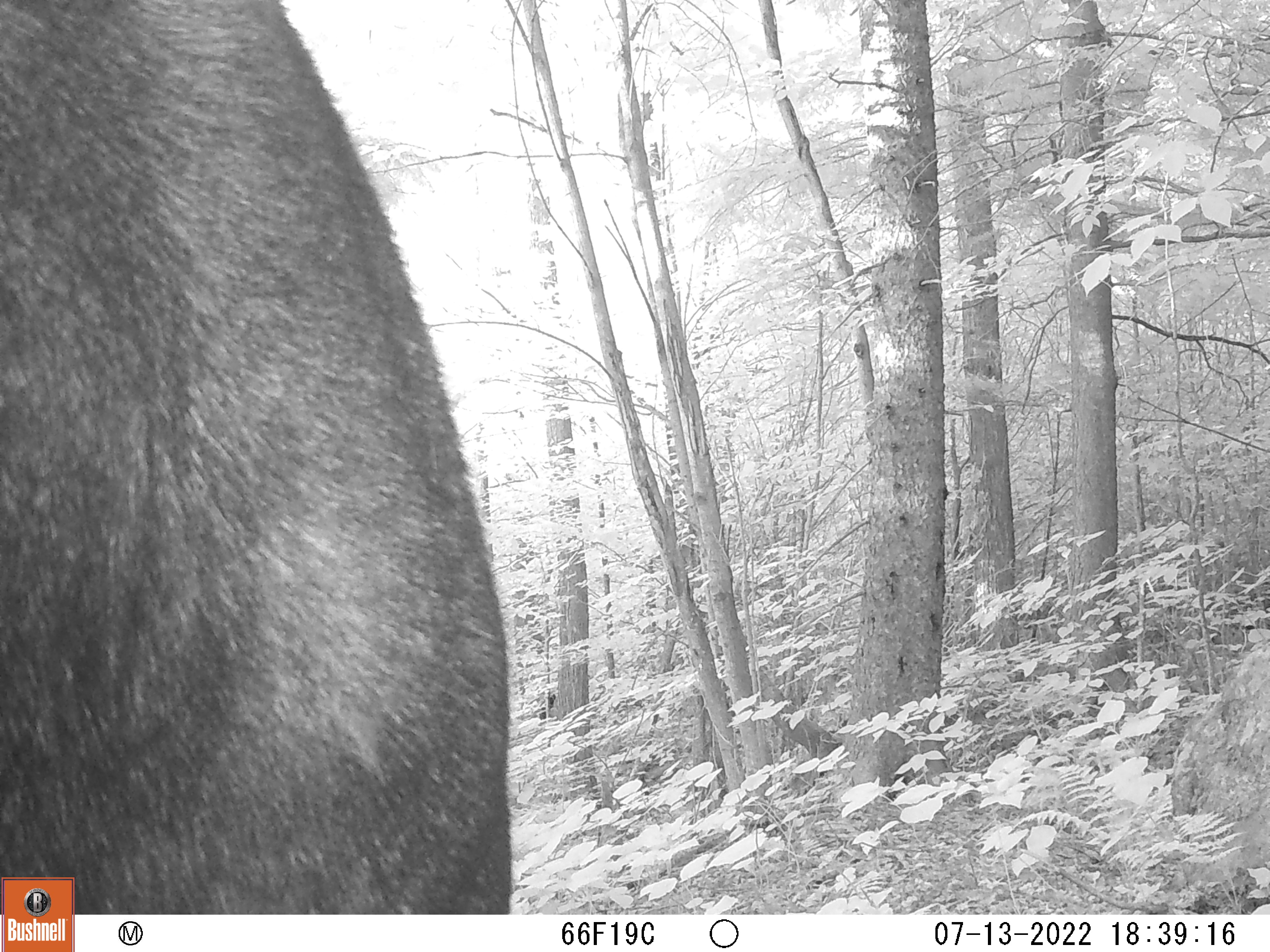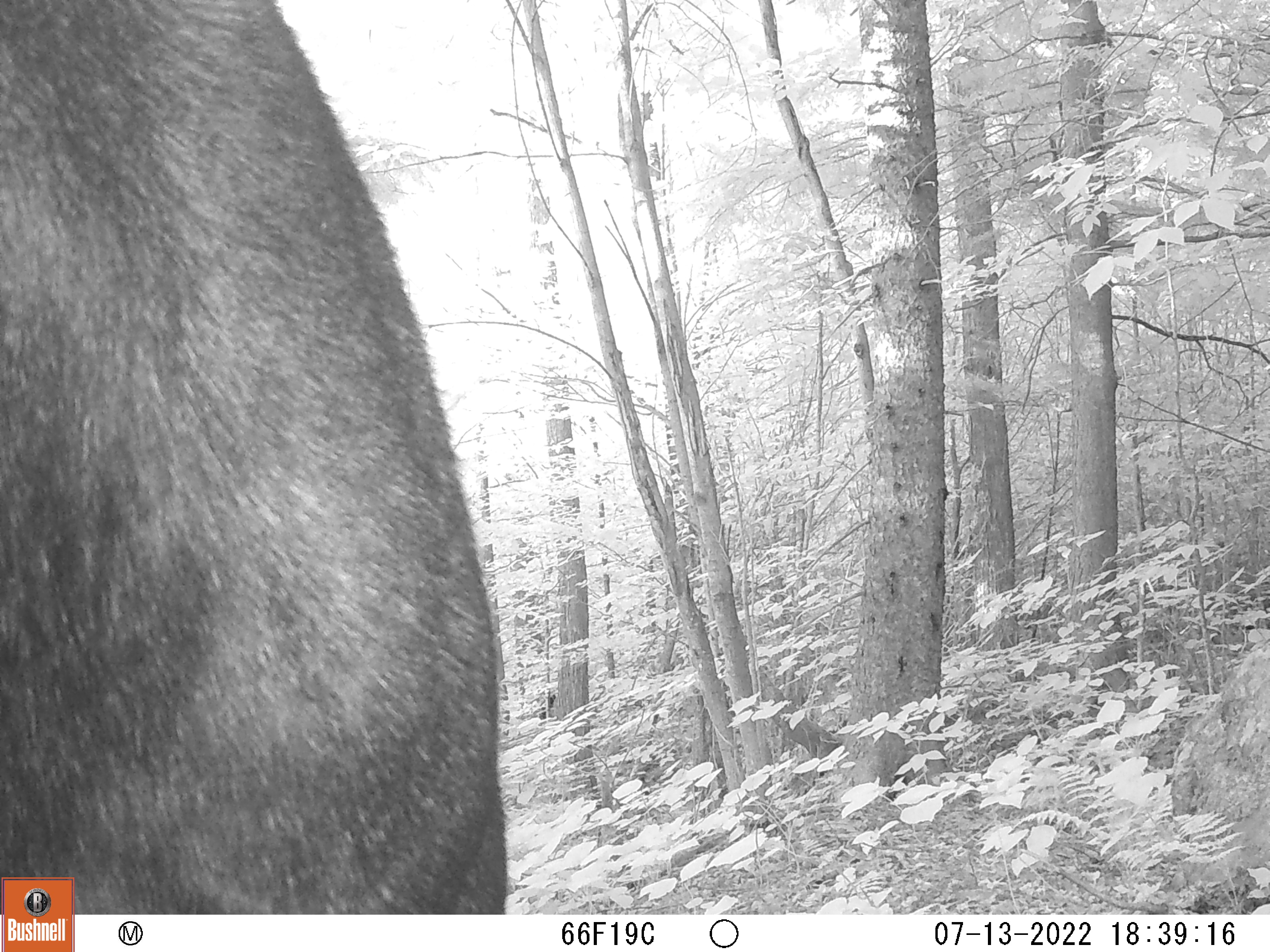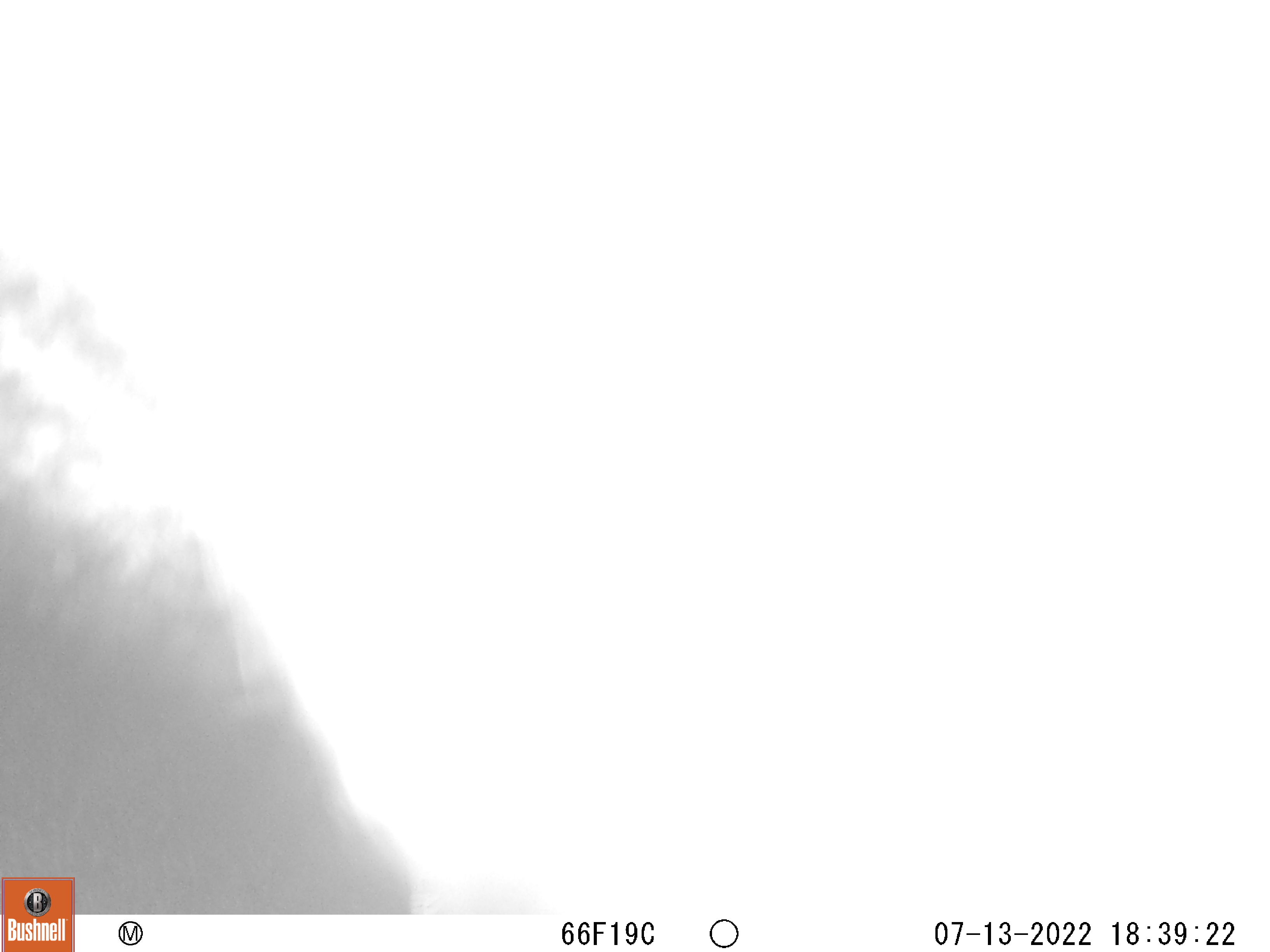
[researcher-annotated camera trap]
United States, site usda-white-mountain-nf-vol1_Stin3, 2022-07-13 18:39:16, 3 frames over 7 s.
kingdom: Animalia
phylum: Chordata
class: Mammalia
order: Artiodactyla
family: Cervidae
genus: Alces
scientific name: Alces alces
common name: moose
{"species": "moose (Alces alces)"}